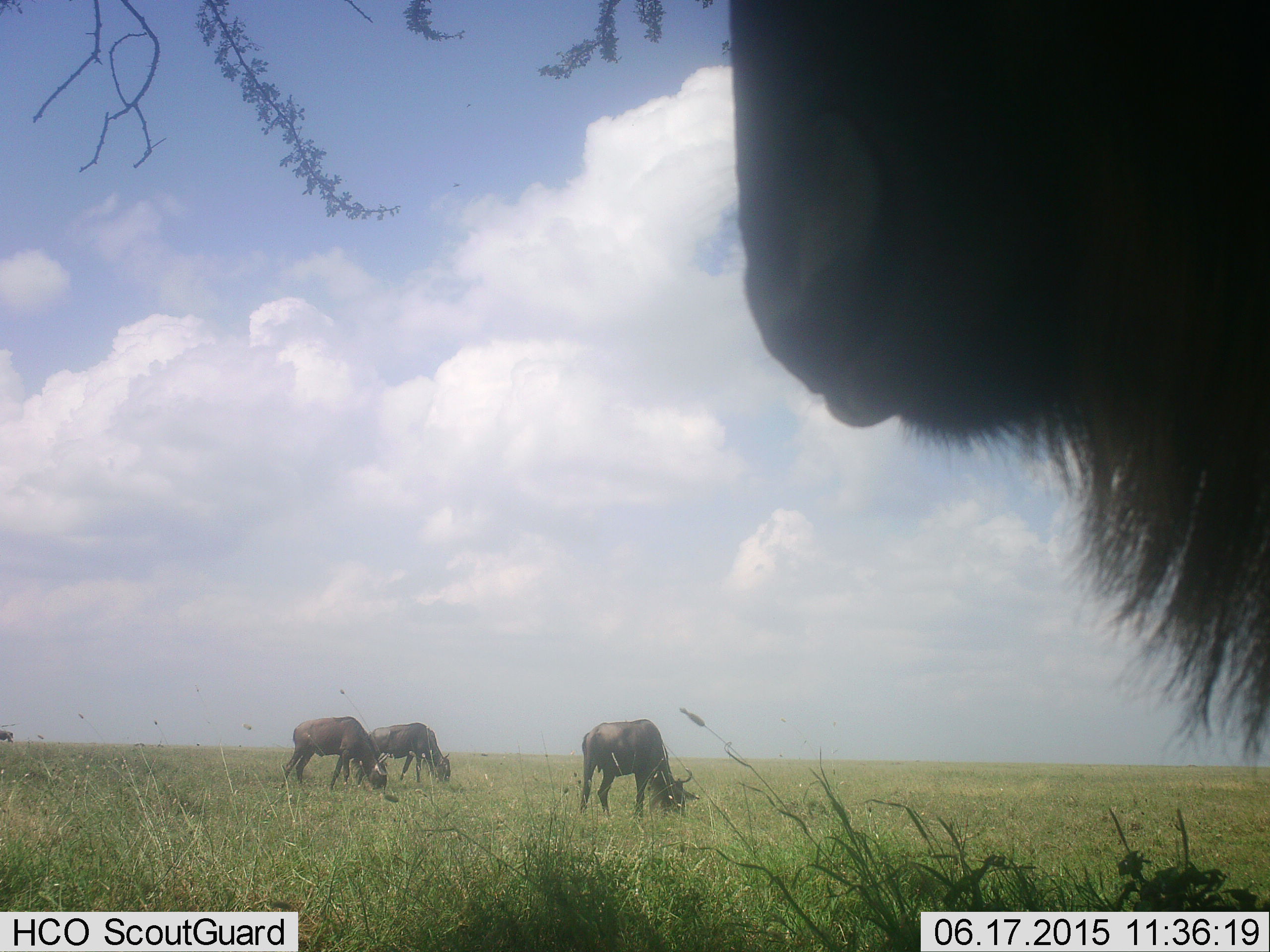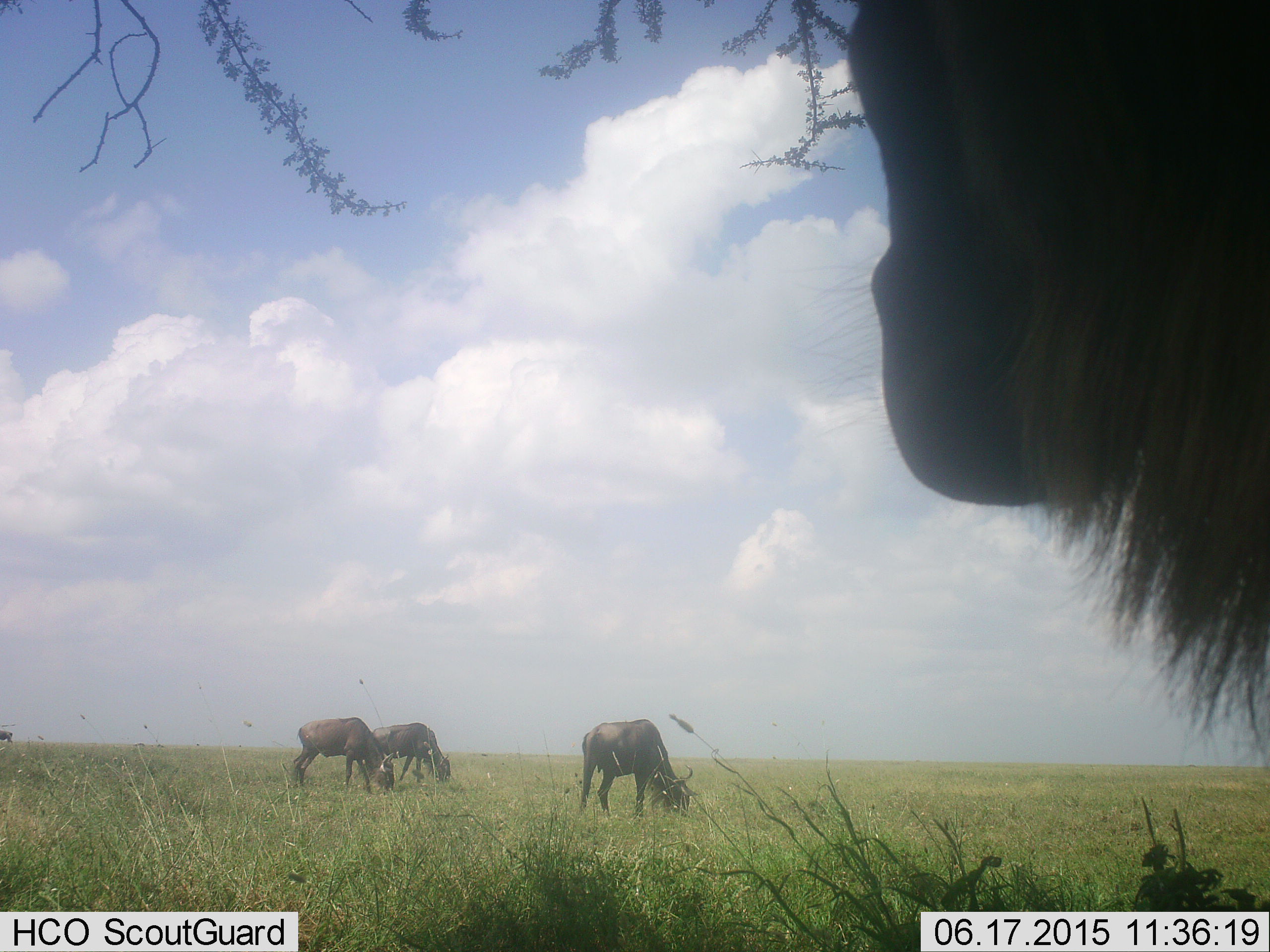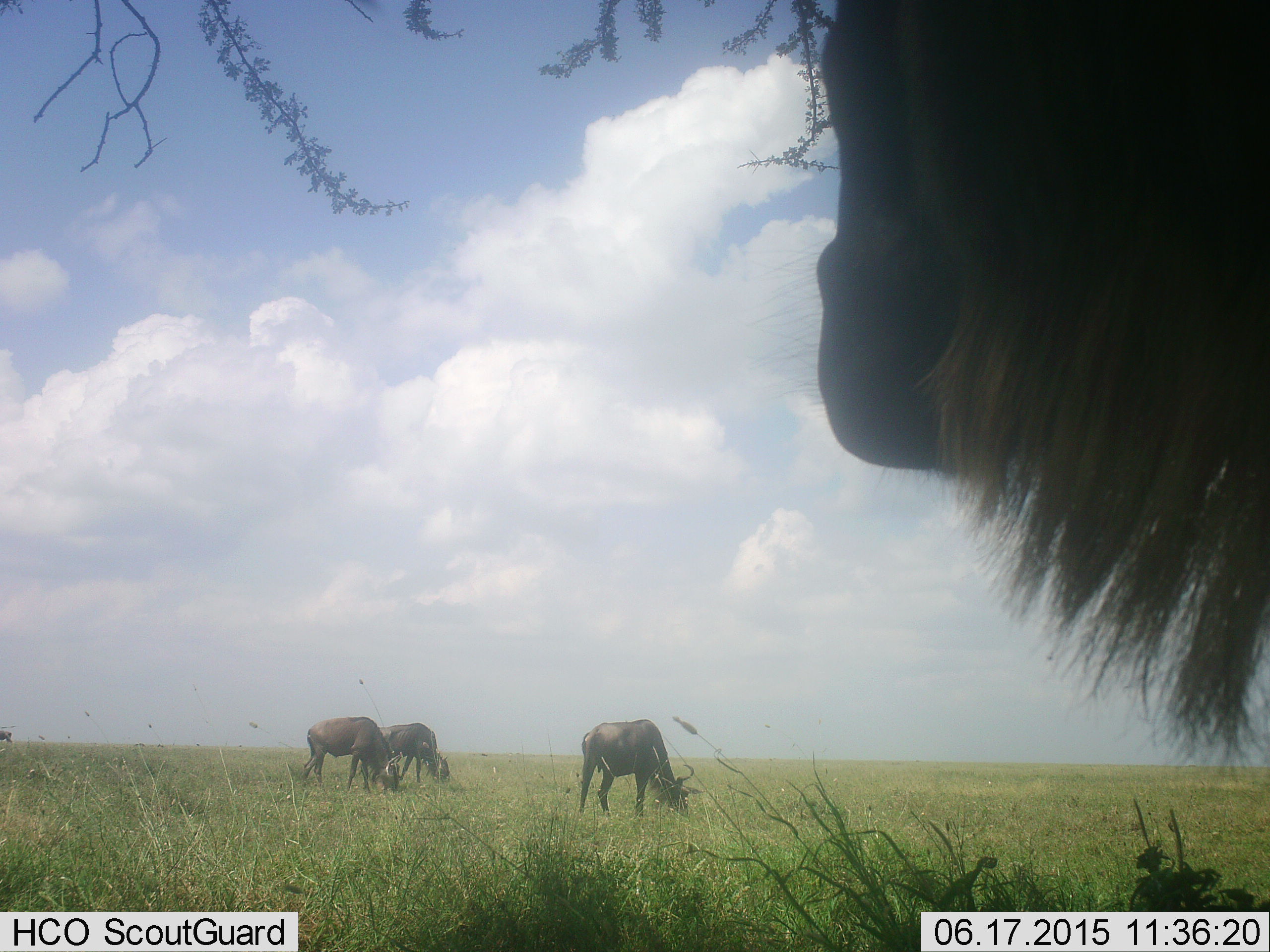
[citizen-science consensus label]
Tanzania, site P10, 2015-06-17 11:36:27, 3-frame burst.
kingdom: Animalia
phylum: Chordata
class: Mammalia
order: Artiodactyla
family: Bovidae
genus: Connochaetes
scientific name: Connochaetes taurinus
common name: blue wildebeest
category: wildebeest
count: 4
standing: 91%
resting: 0%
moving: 0%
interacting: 0%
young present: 0%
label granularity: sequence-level